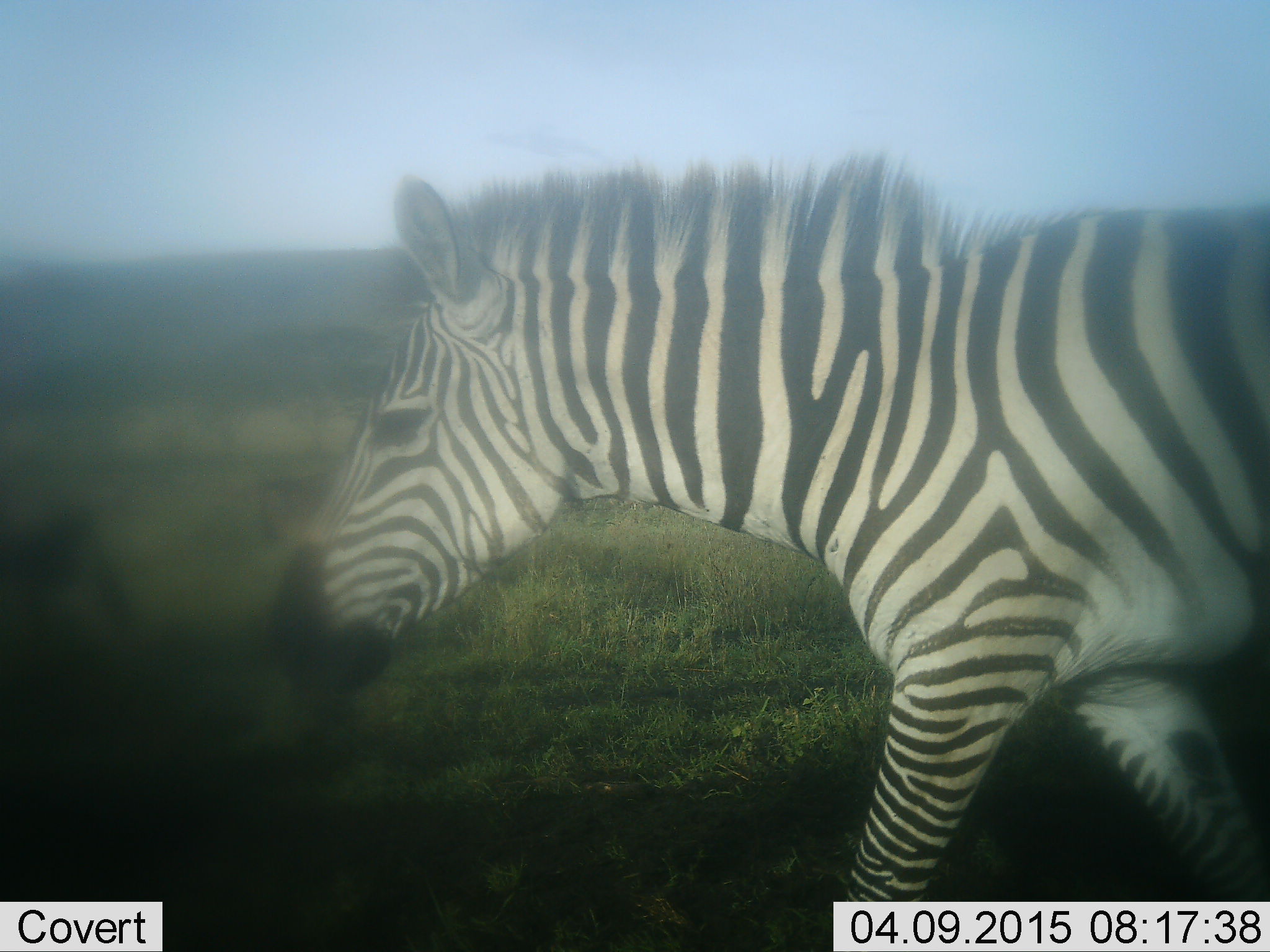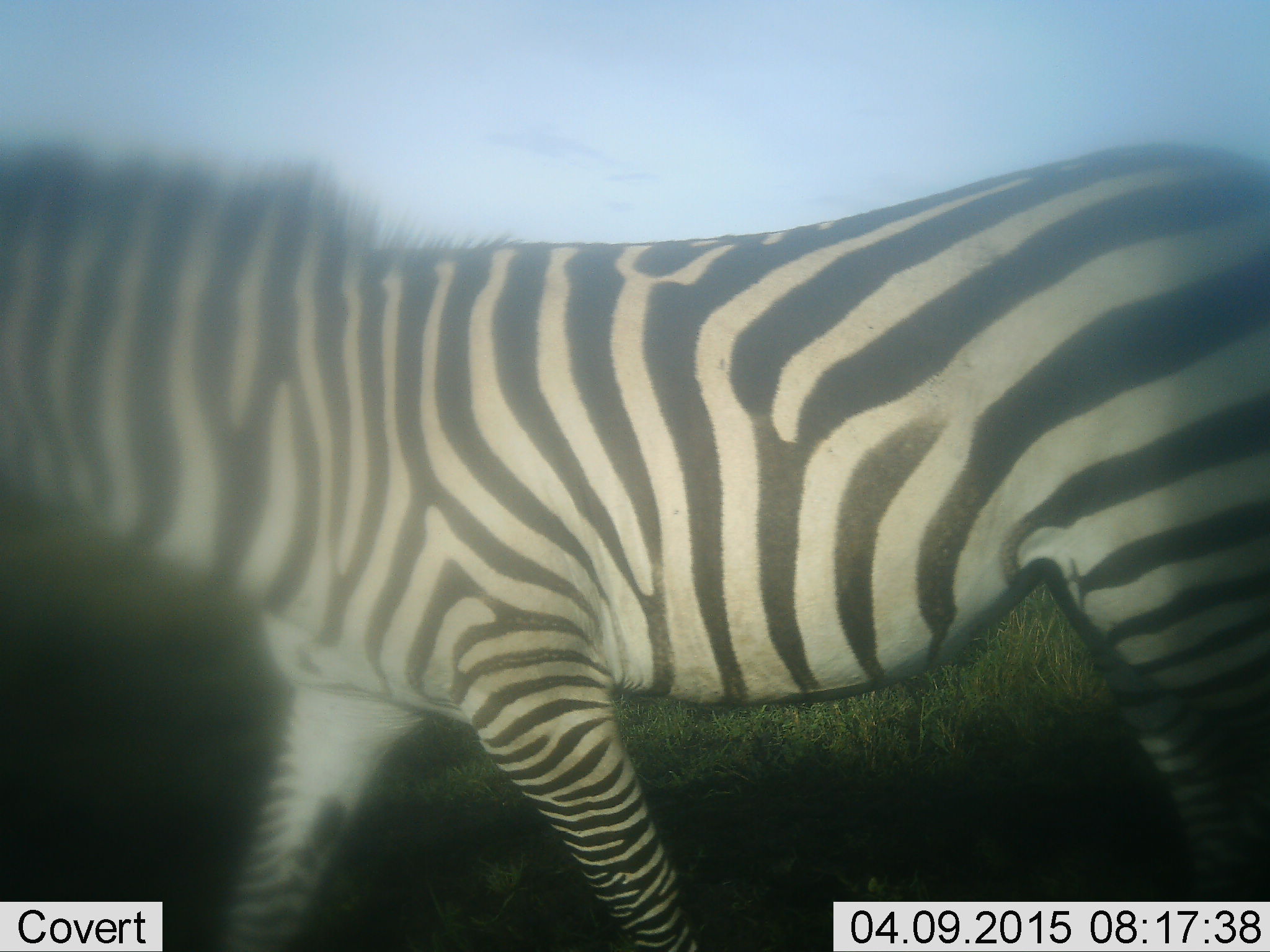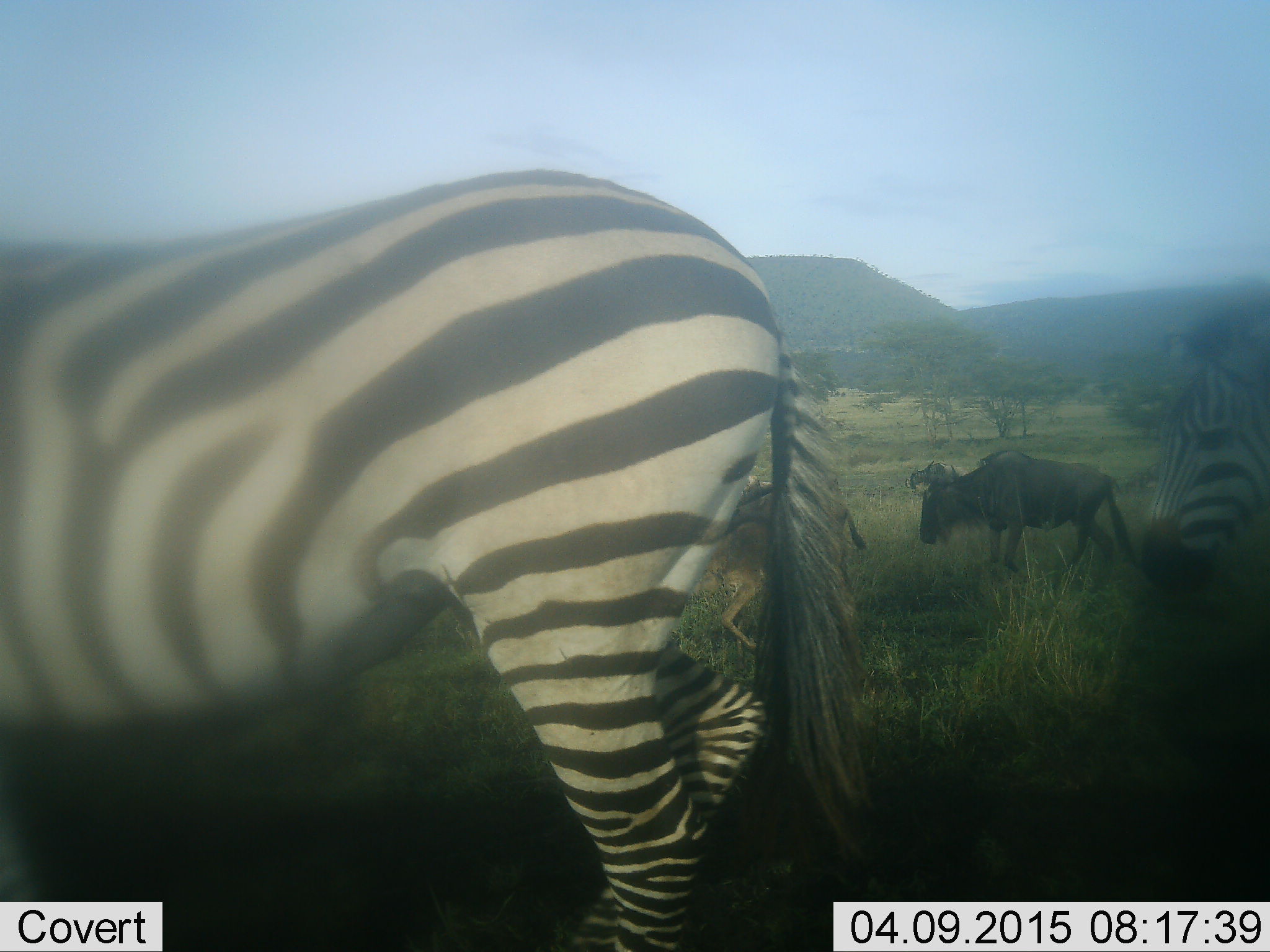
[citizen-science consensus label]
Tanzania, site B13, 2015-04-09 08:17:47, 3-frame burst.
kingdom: Animalia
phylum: Chordata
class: Mammalia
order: Artiodactyla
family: Bovidae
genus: Connochaetes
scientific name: Connochaetes taurinus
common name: blue wildebeest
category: wildebeest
Wildebeest (blue wildebeest) (Connochaetes taurinus), count 2. Behavior (volunteer vote fractions): standing 50%, resting 0%, moving 50%, interacting 0%. Young present (vote fraction): 10%. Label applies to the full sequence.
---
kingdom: Animalia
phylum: Chordata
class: Mammalia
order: Perissodactyla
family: Equidae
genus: Equus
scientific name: Equus quagga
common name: plains zebra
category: zebra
Zebra (plains zebra) (Equus quagga), count 2. Behavior (volunteer vote fractions): standing 12%, resting 0%, moving 88%, interacting 0%. Young present (vote fraction): 0%. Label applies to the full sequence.